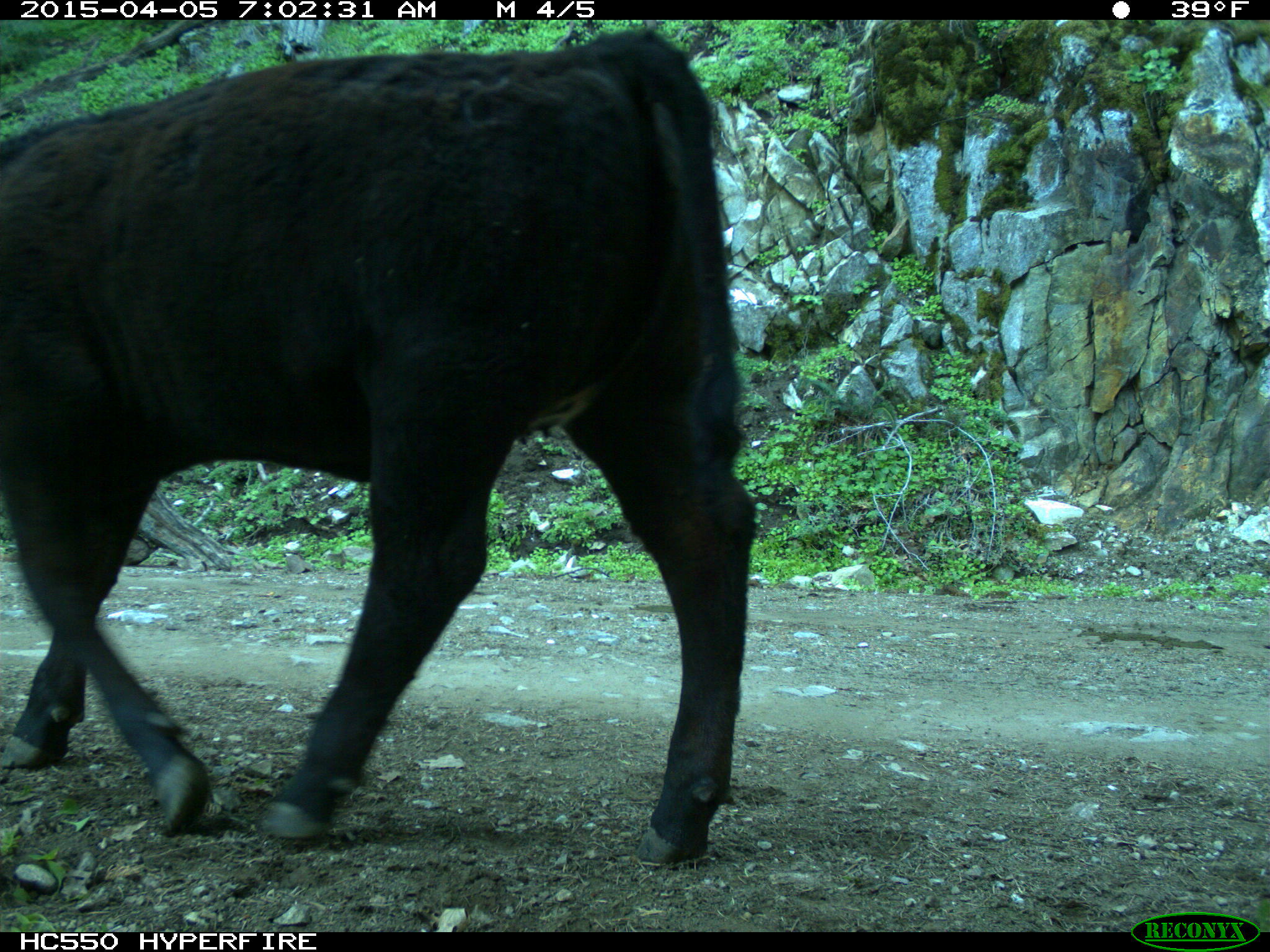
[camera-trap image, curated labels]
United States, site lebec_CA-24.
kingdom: Animalia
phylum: Chordata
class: Mammalia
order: Artiodactyla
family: Bovidae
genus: Bos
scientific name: Bos taurus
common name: domestic cow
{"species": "Bos taurus (domestic cow)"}